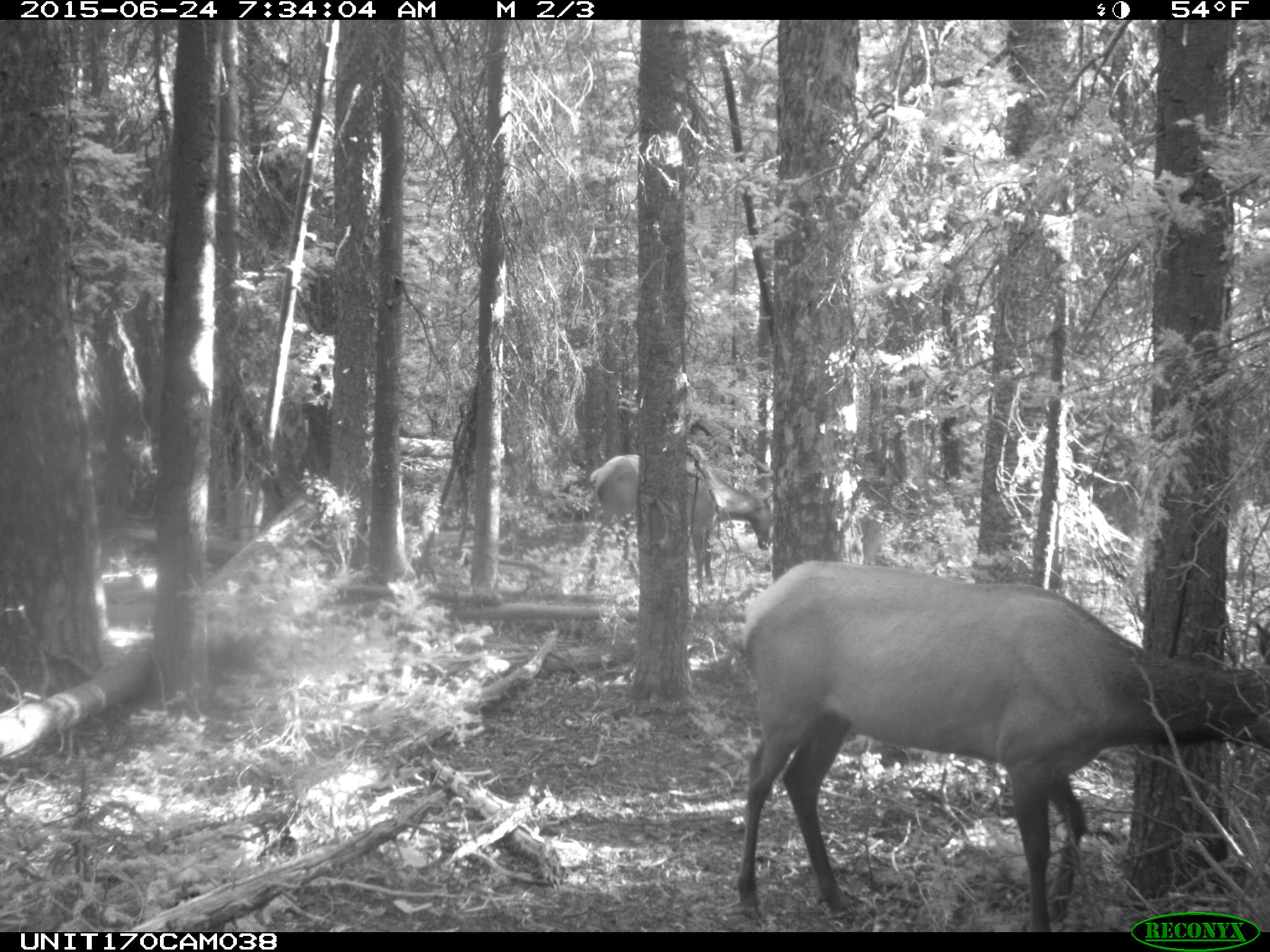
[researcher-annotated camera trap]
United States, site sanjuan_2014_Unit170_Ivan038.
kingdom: Animalia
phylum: Chordata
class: Mammalia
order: Artiodactyla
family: Cervidae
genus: Cervus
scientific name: Cervus elaphus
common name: red deer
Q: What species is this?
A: Cervus elaphus (red deer).